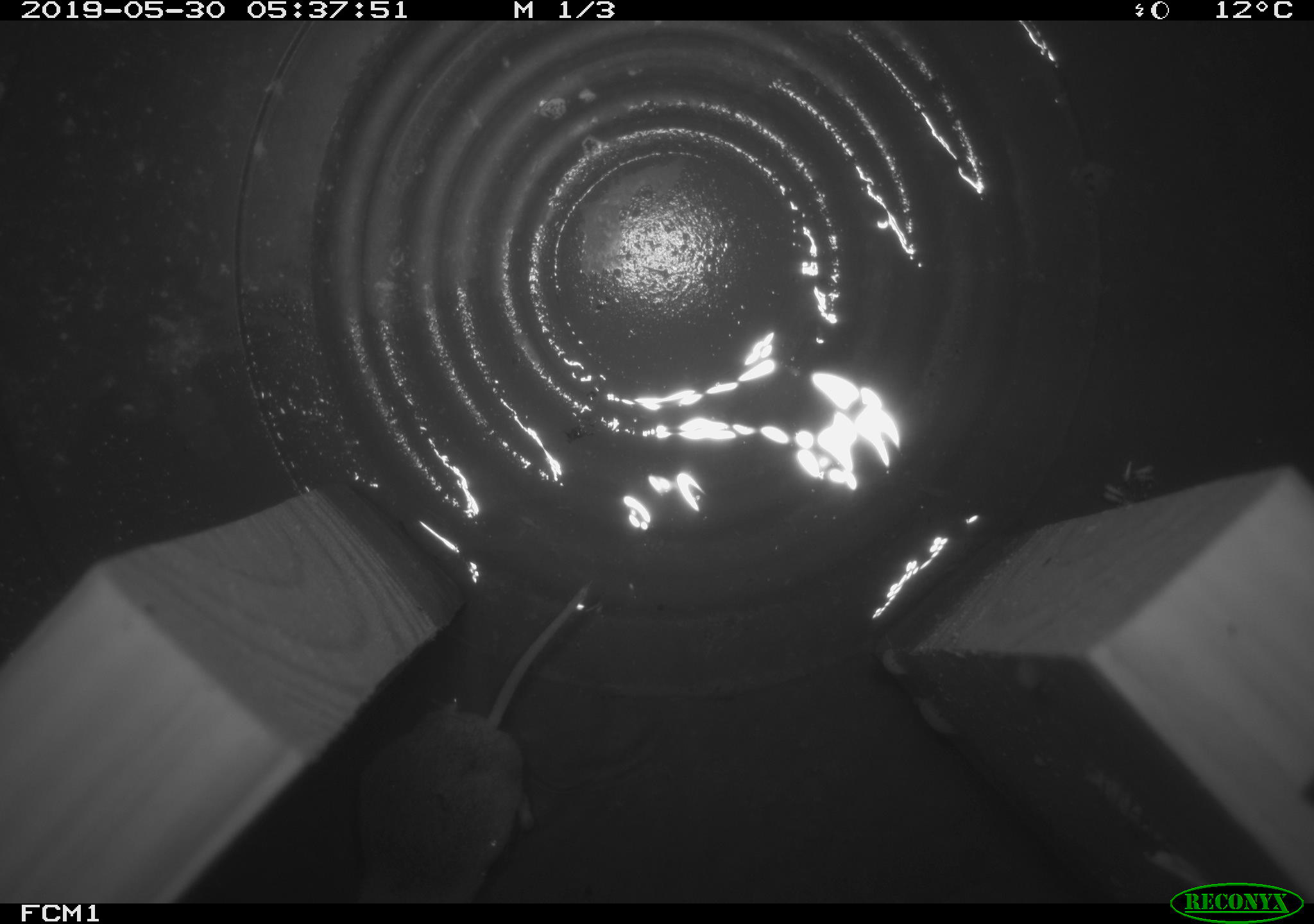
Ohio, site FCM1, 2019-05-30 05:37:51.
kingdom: Animalia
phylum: Chordata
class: Mammalia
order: Eulipotyphla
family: Soricidae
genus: Sorex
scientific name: Sorex cinereus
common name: masked shrew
Masked shrew (Sorex cinereus).